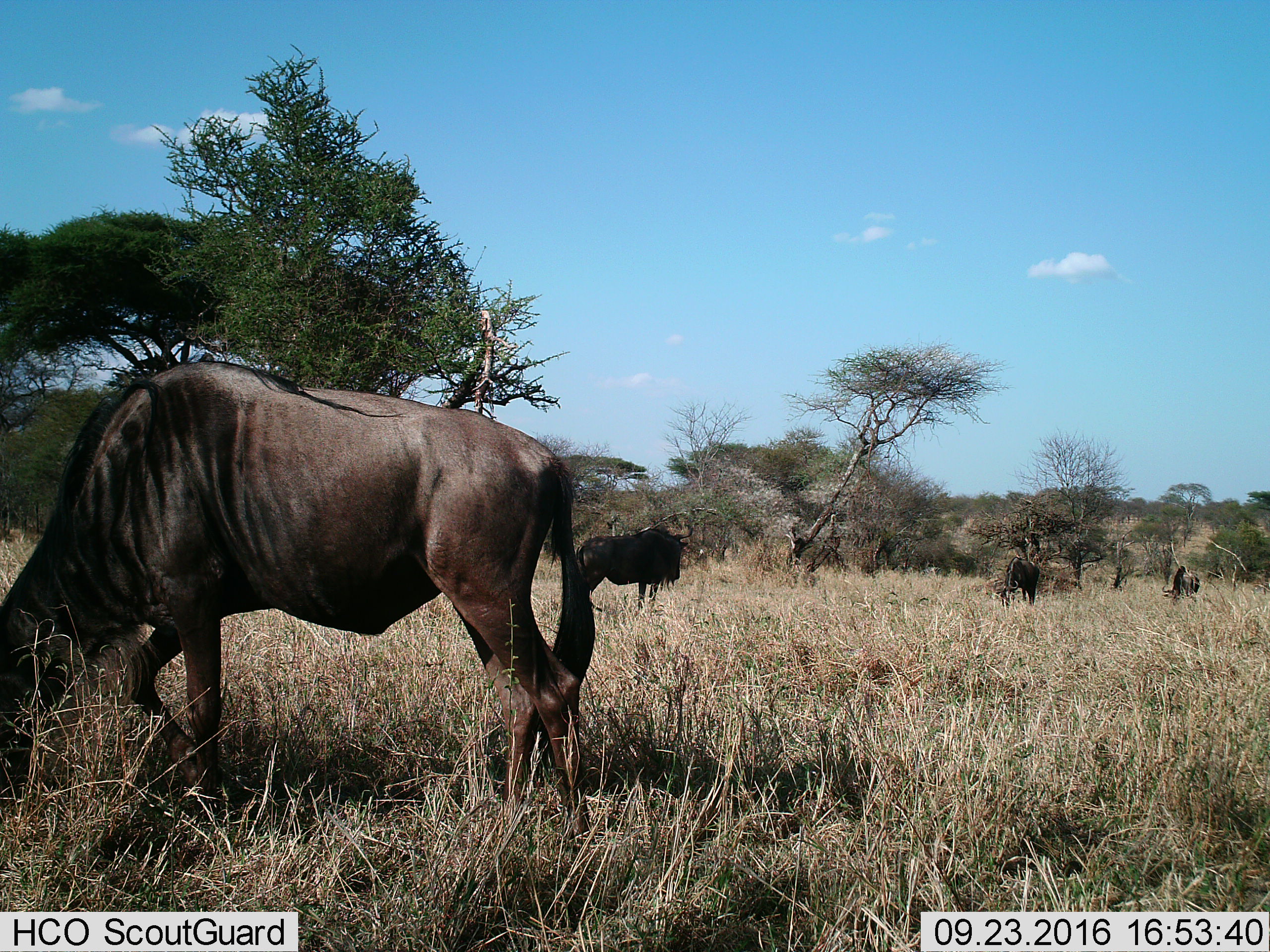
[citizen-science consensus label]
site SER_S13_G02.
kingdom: Animalia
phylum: Chordata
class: Mammalia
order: Artiodactyla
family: Bovidae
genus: Connochaetes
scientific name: Connochaetes taurinus taurinus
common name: blue wildebeest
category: wildebeestblue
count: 4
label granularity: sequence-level